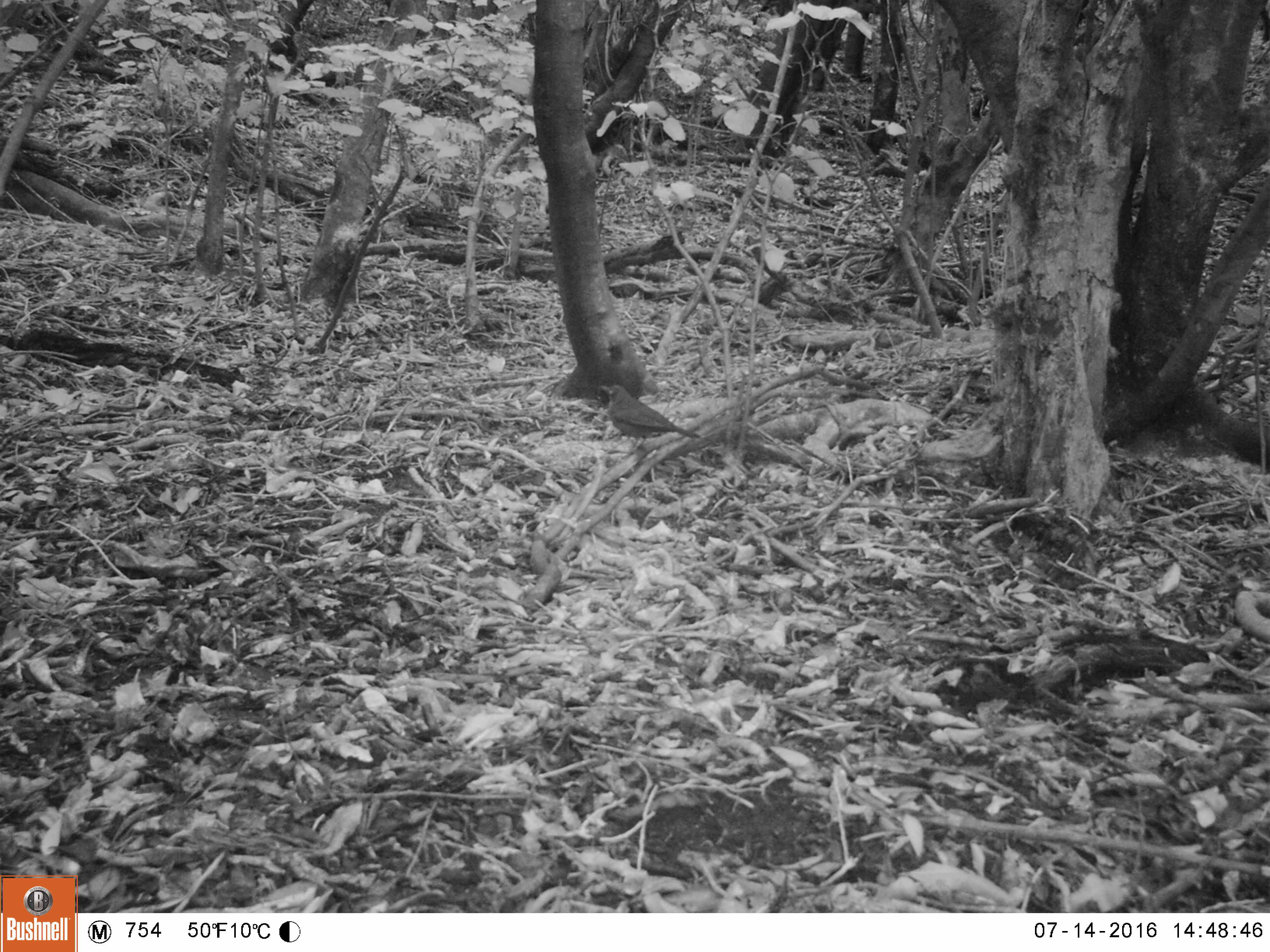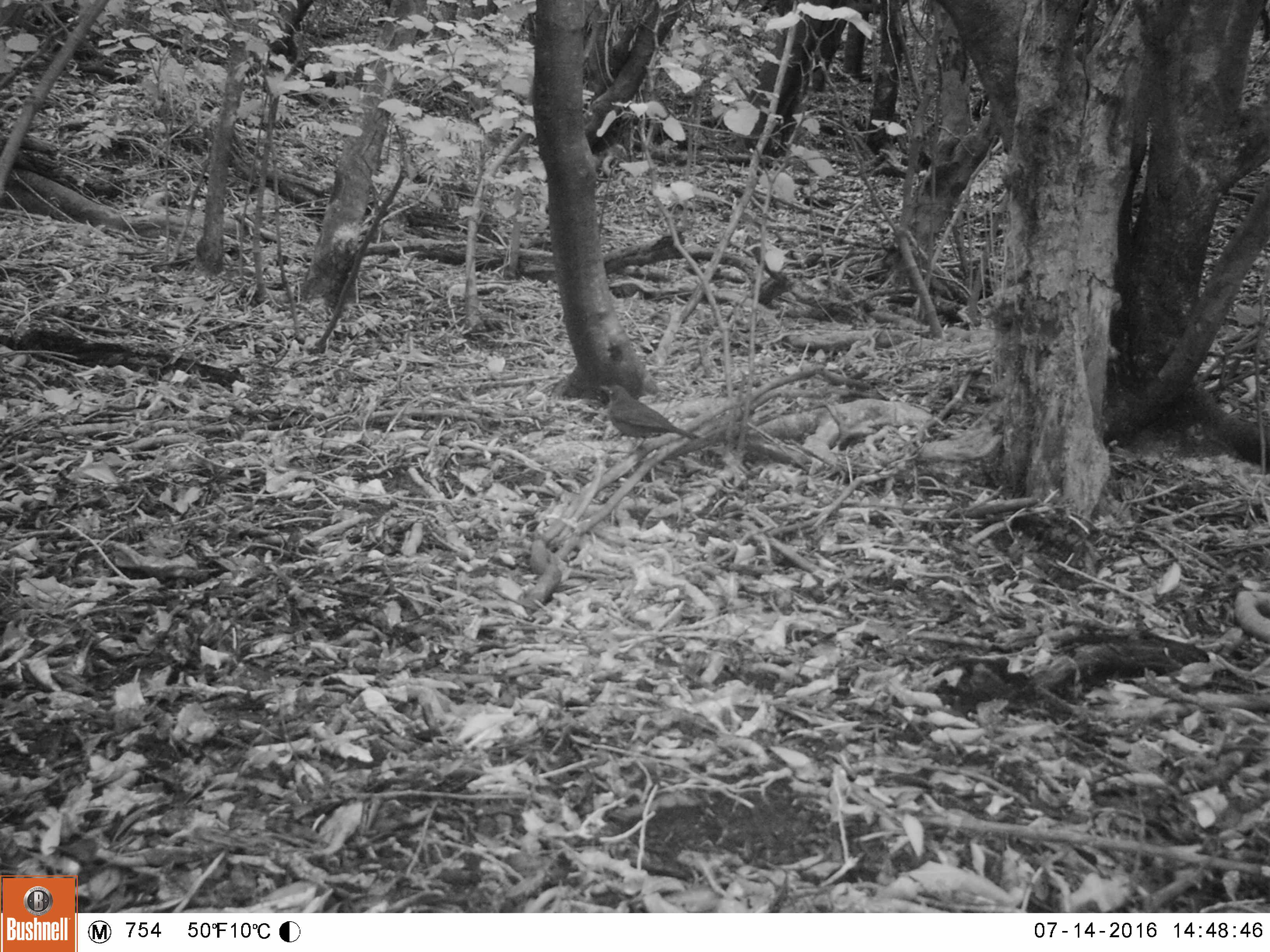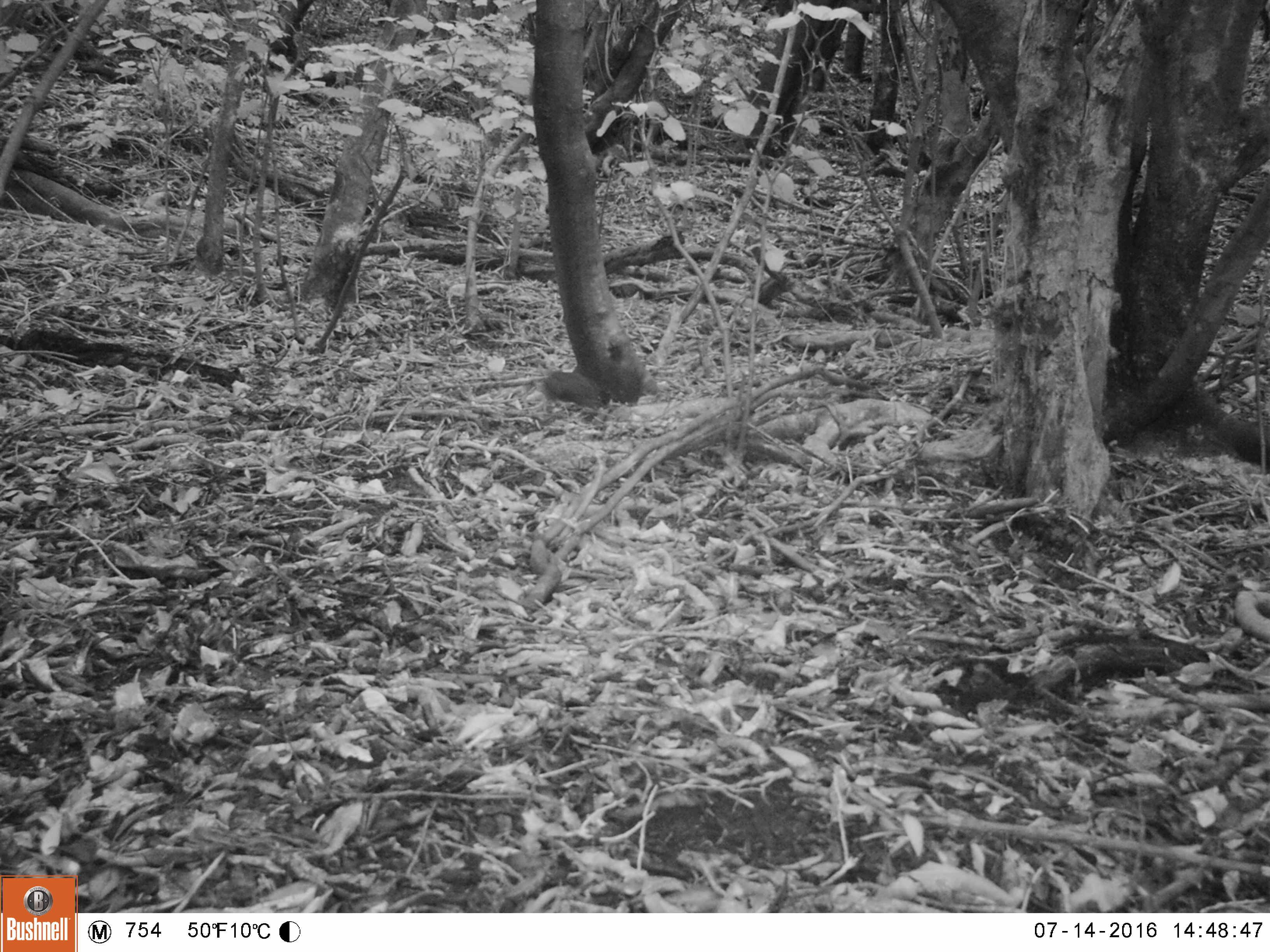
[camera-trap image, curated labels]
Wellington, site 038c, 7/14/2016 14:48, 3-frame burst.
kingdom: Animalia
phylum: Chordata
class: Aves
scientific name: Aves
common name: bird